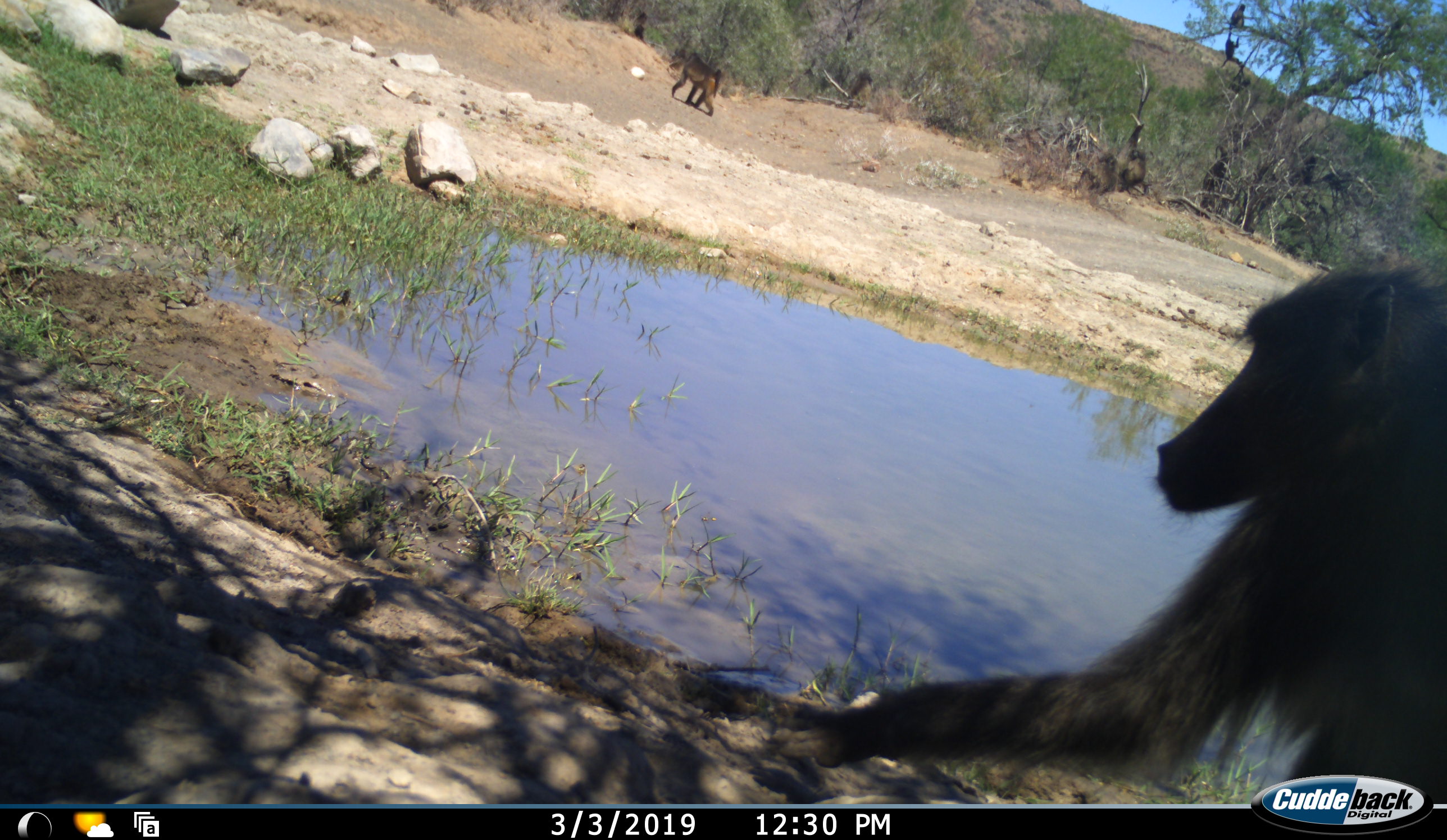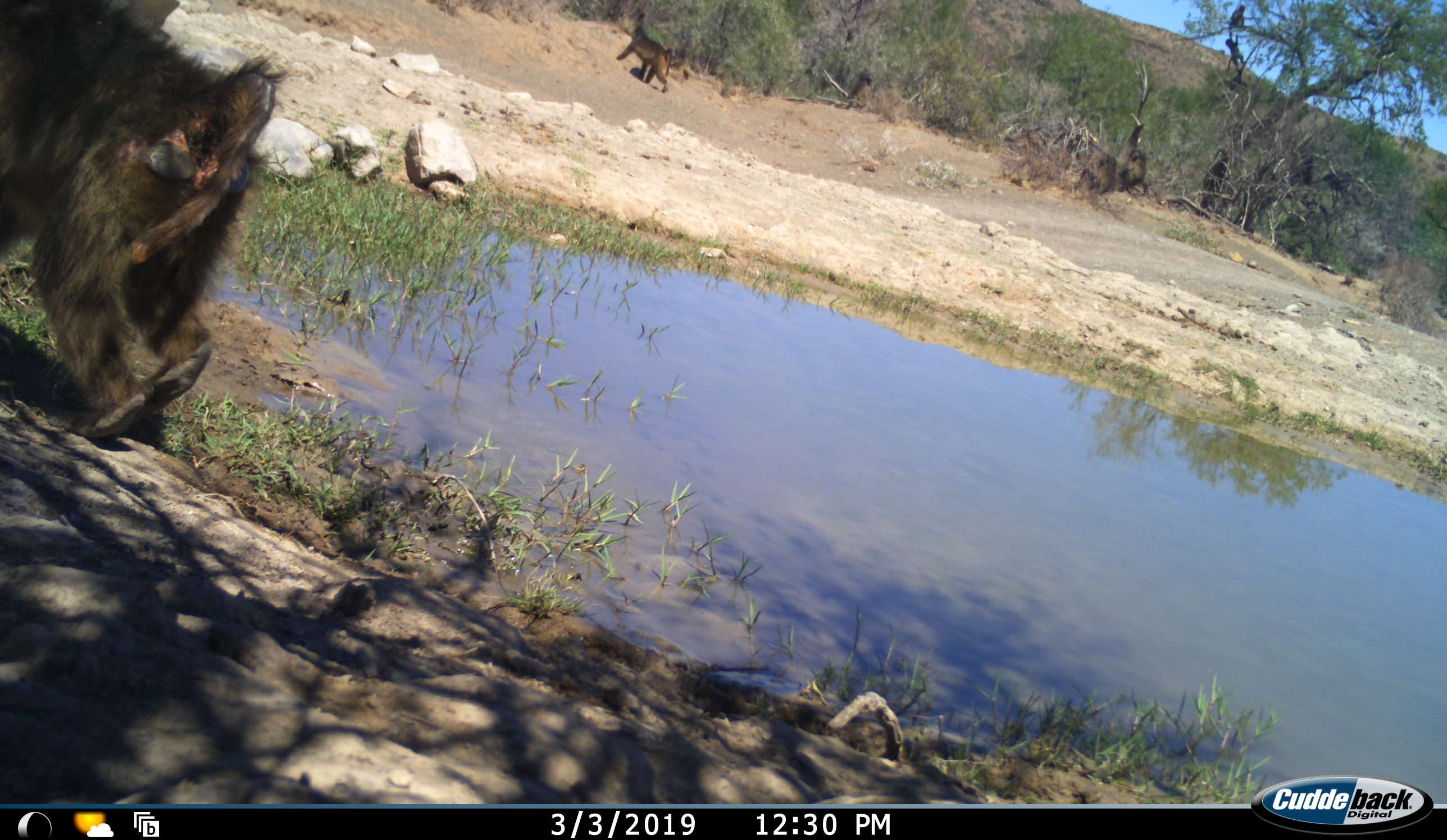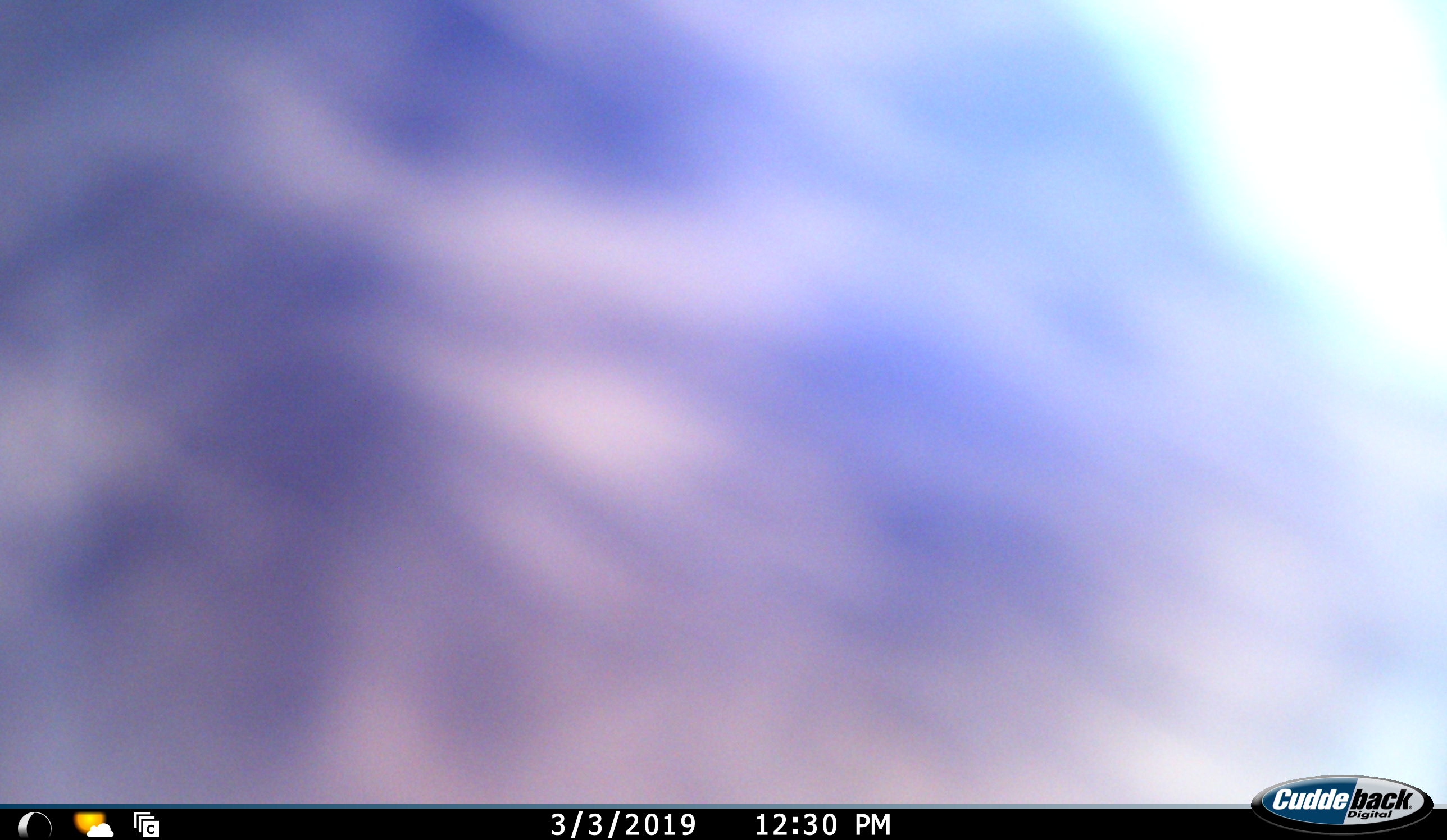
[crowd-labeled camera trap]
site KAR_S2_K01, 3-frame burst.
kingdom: Animalia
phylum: Chordata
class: Mammalia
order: Primates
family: Cercopithecidae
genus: Papio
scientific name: Papio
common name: baboon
Baboon (Papio), count 3. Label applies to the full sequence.